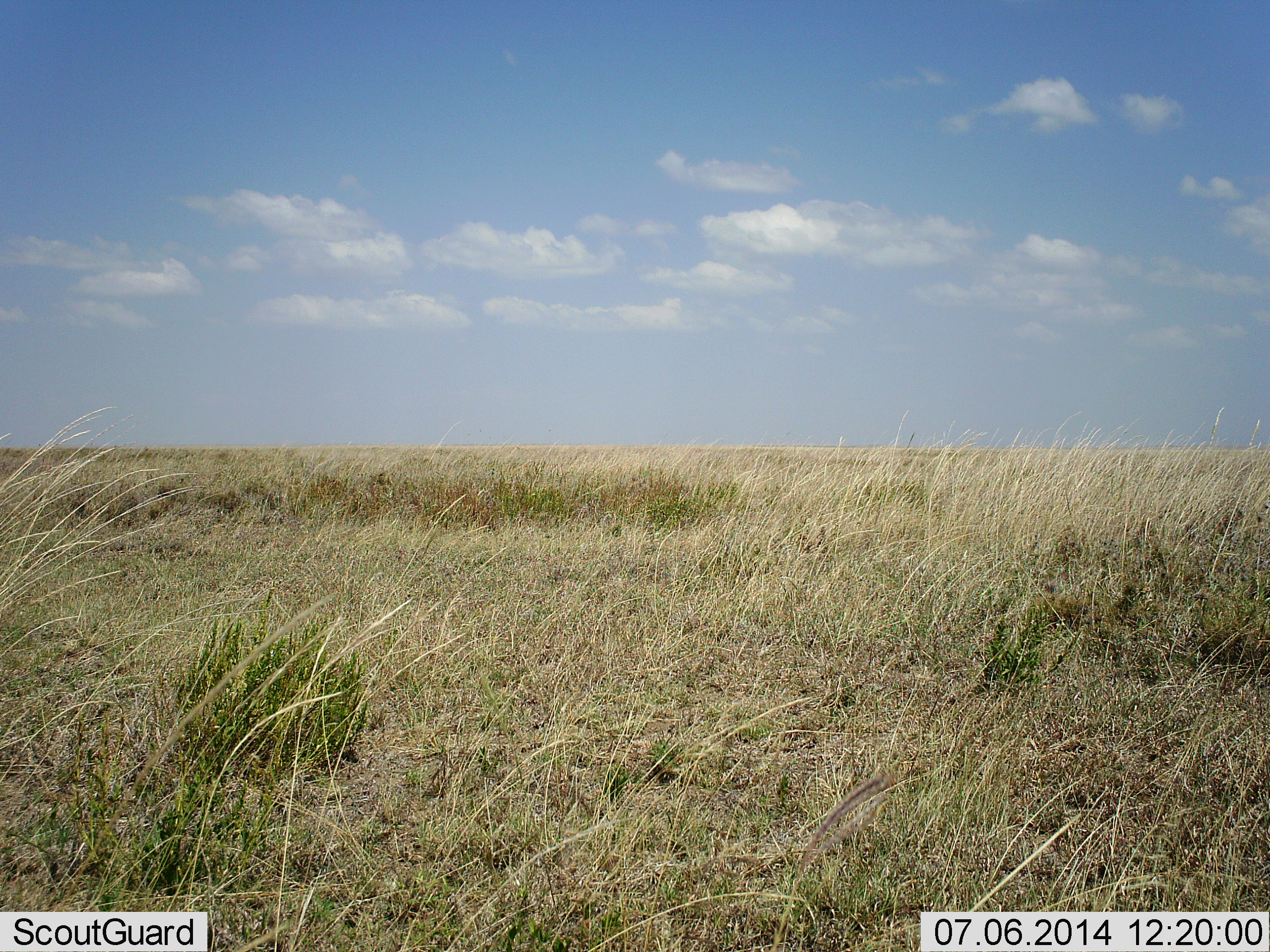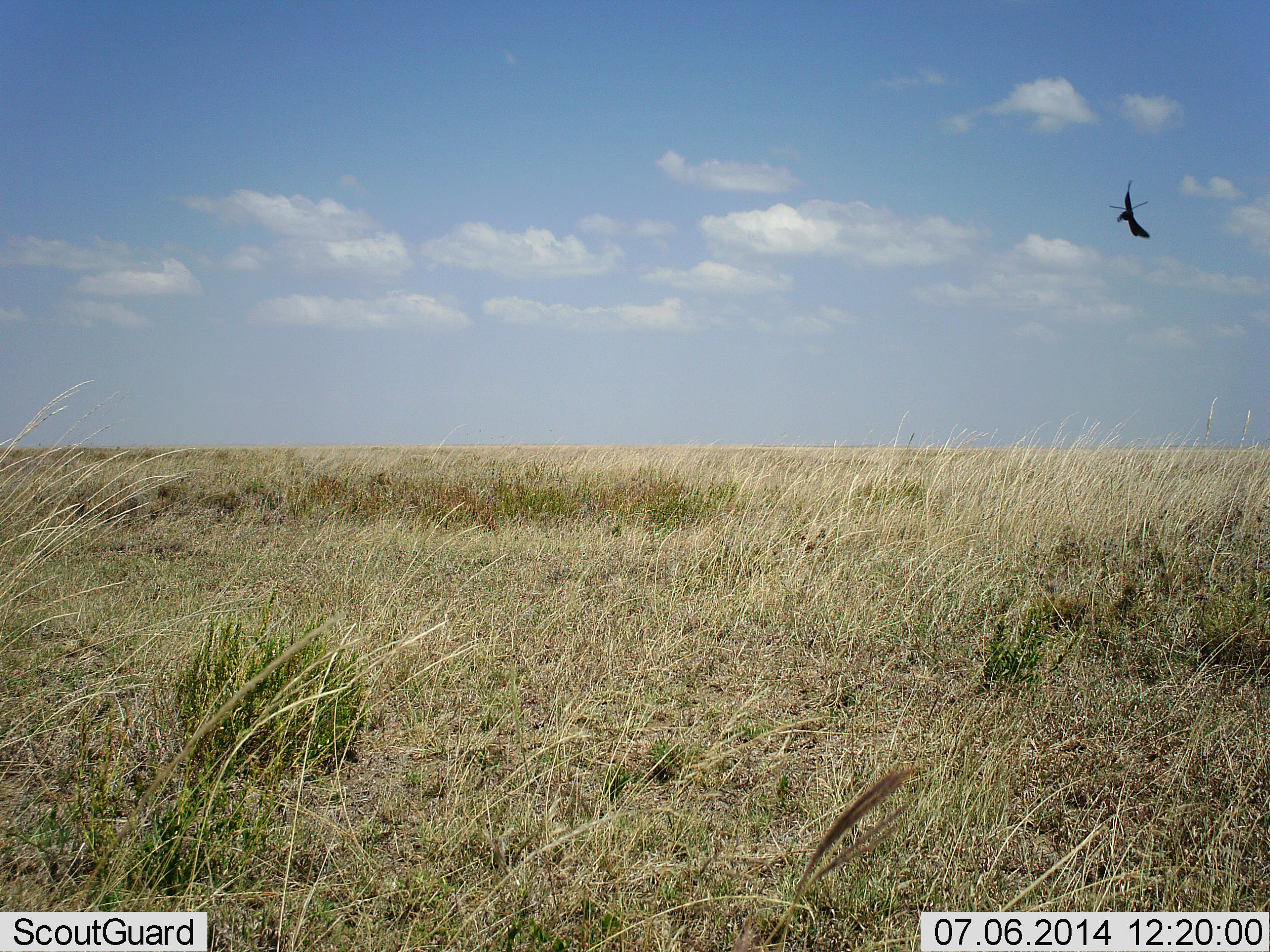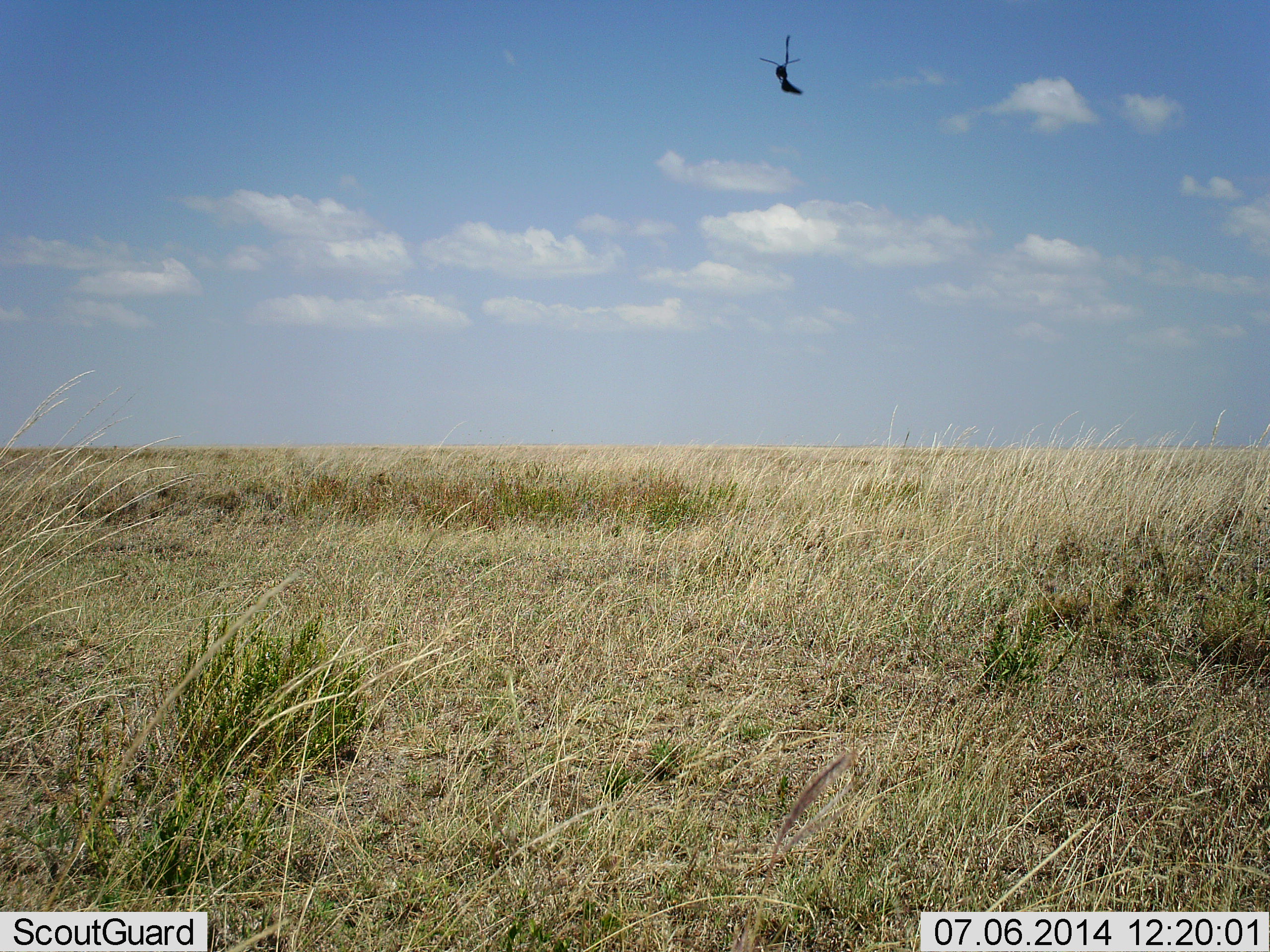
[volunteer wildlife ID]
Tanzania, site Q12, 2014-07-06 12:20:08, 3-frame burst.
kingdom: Animalia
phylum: Chordata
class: Aves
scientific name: Aves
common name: bird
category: otherbird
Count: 1.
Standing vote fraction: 0%.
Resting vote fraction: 0%.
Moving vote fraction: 90%.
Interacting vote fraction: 10%.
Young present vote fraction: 0%.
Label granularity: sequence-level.